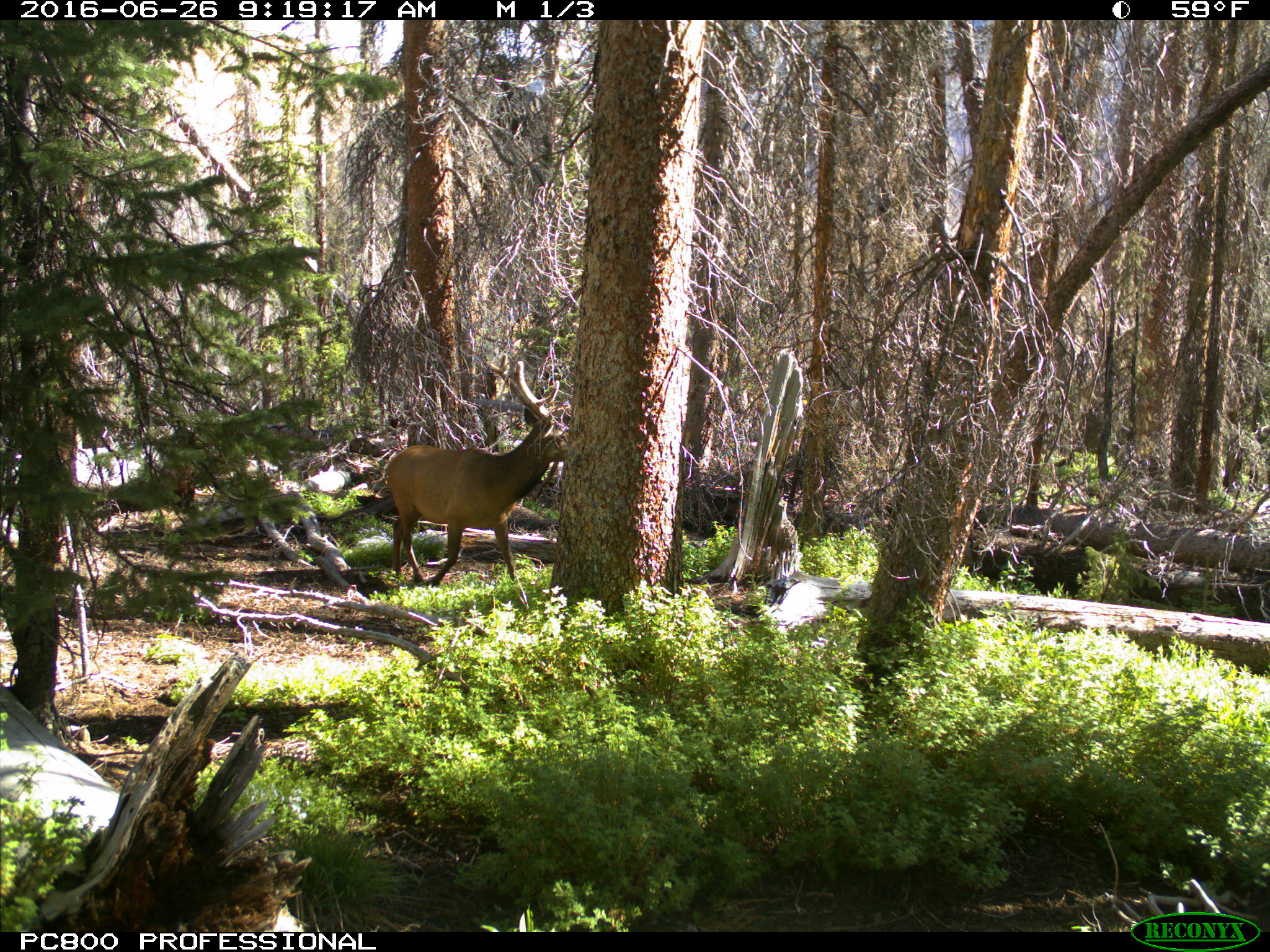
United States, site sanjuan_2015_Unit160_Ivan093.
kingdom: Animalia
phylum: Chordata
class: Mammalia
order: Artiodactyla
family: Cervidae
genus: Cervus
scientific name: Cervus elaphus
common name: red deer